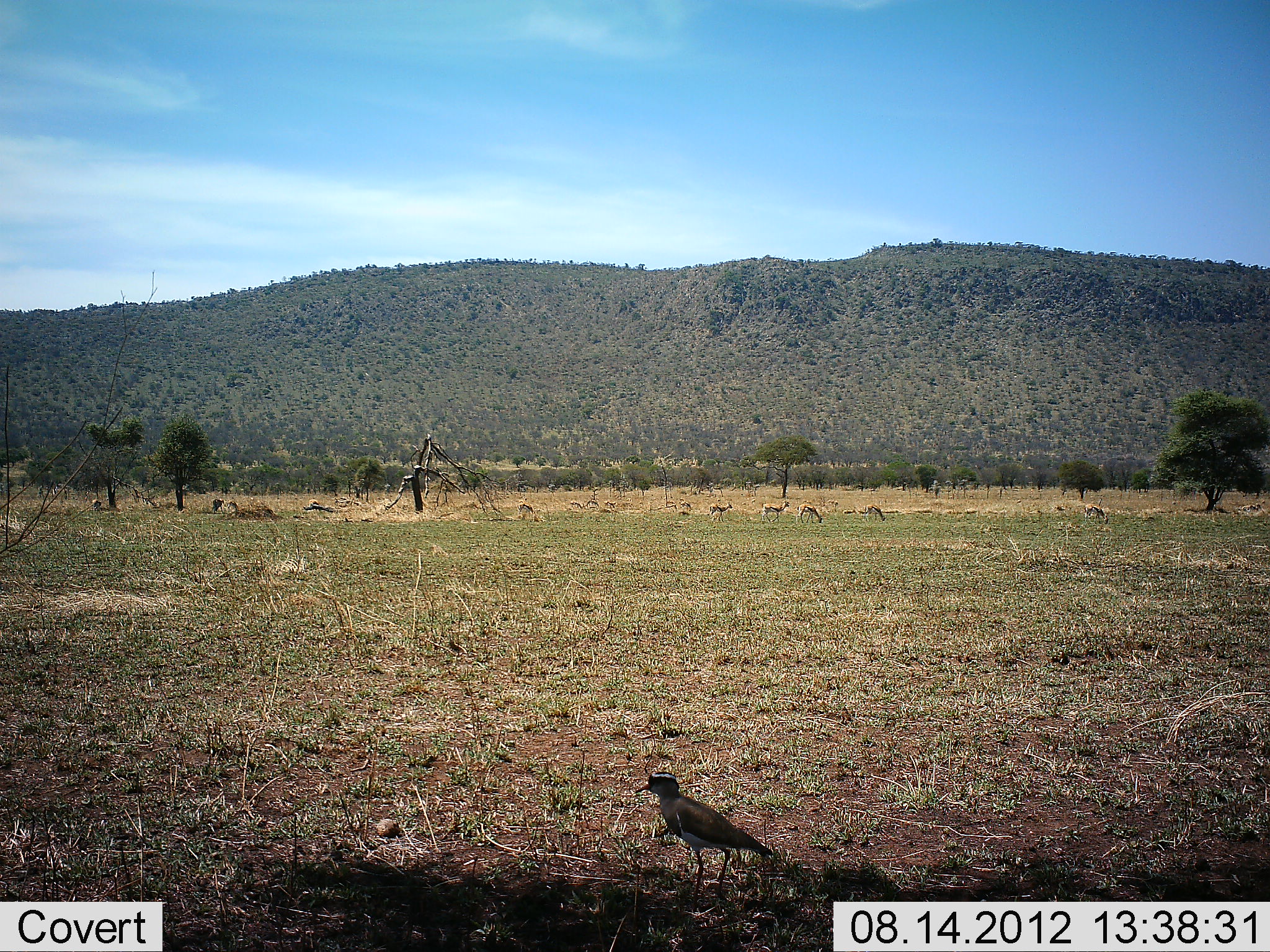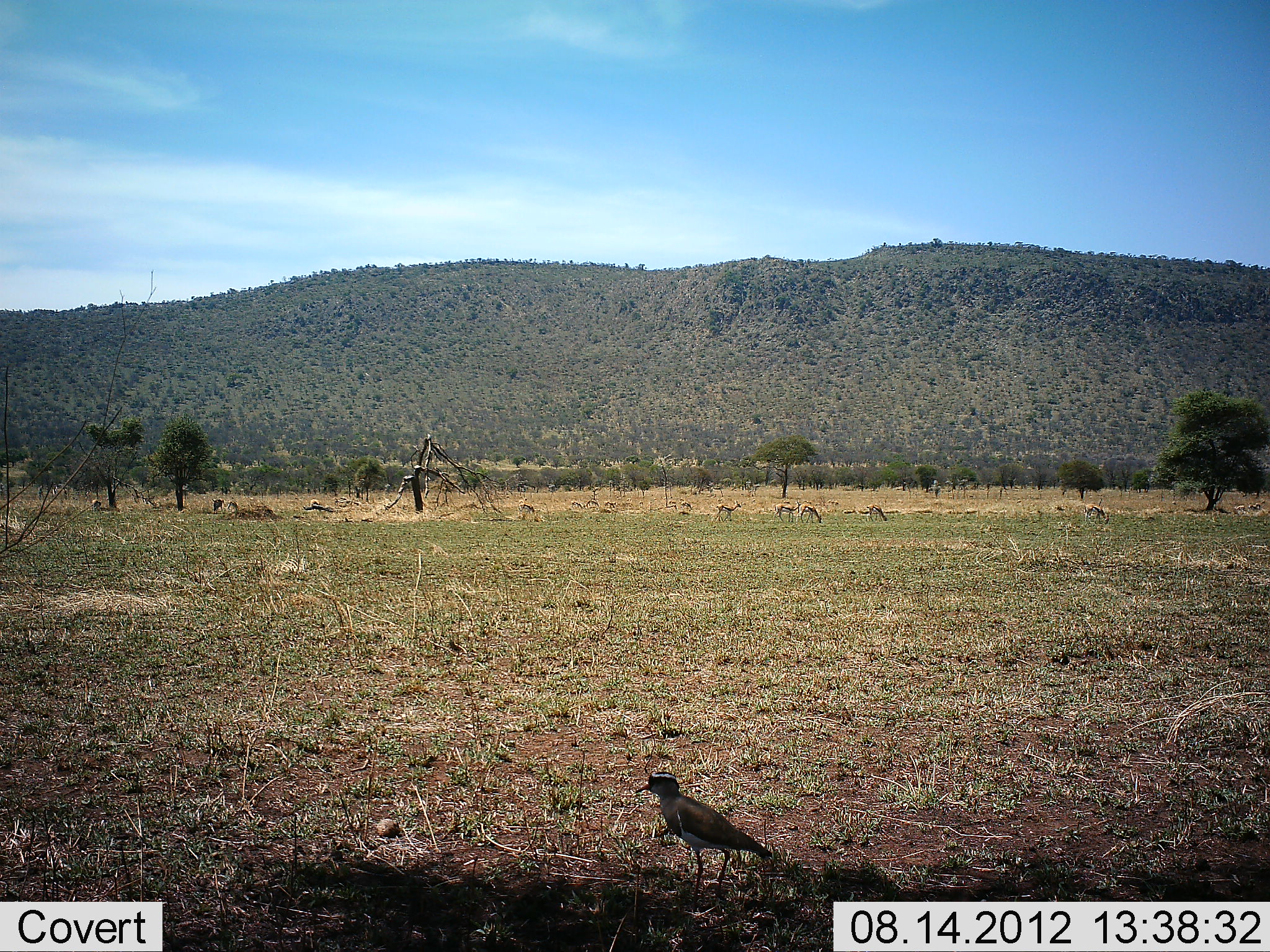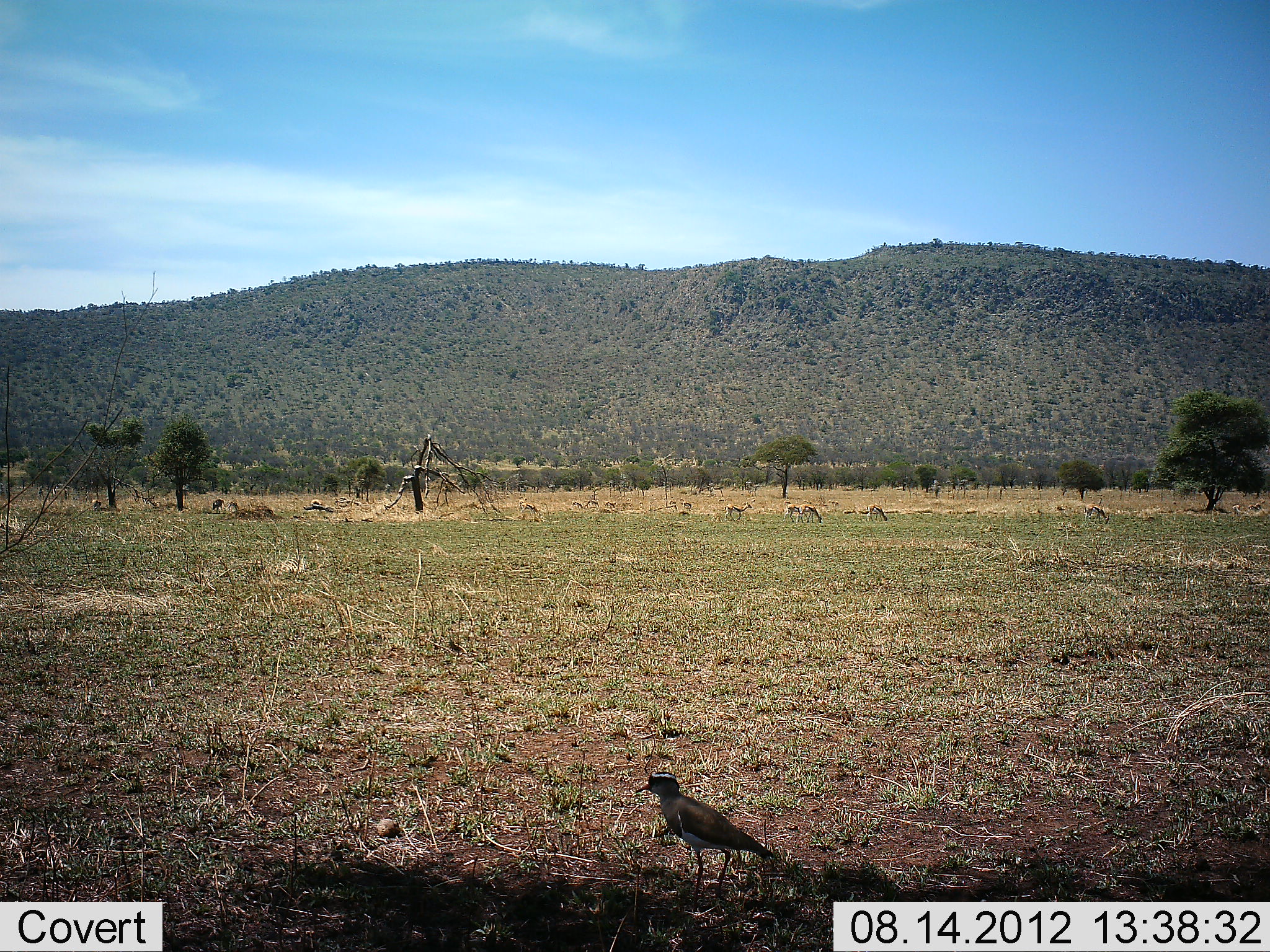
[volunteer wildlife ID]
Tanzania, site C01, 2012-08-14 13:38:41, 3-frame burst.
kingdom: Animalia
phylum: Chordata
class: Mammalia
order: Artiodactyla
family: Bovidae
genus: Eudorcas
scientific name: Eudorcas thomsonii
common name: thomson's gazelle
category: gazellethomsons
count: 7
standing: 27%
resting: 0%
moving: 55%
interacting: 0%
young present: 0%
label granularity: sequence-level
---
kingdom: Animalia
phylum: Chordata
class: Aves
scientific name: Aves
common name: bird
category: otherbird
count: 1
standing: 88%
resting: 6%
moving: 6%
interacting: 0%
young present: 0%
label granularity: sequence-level